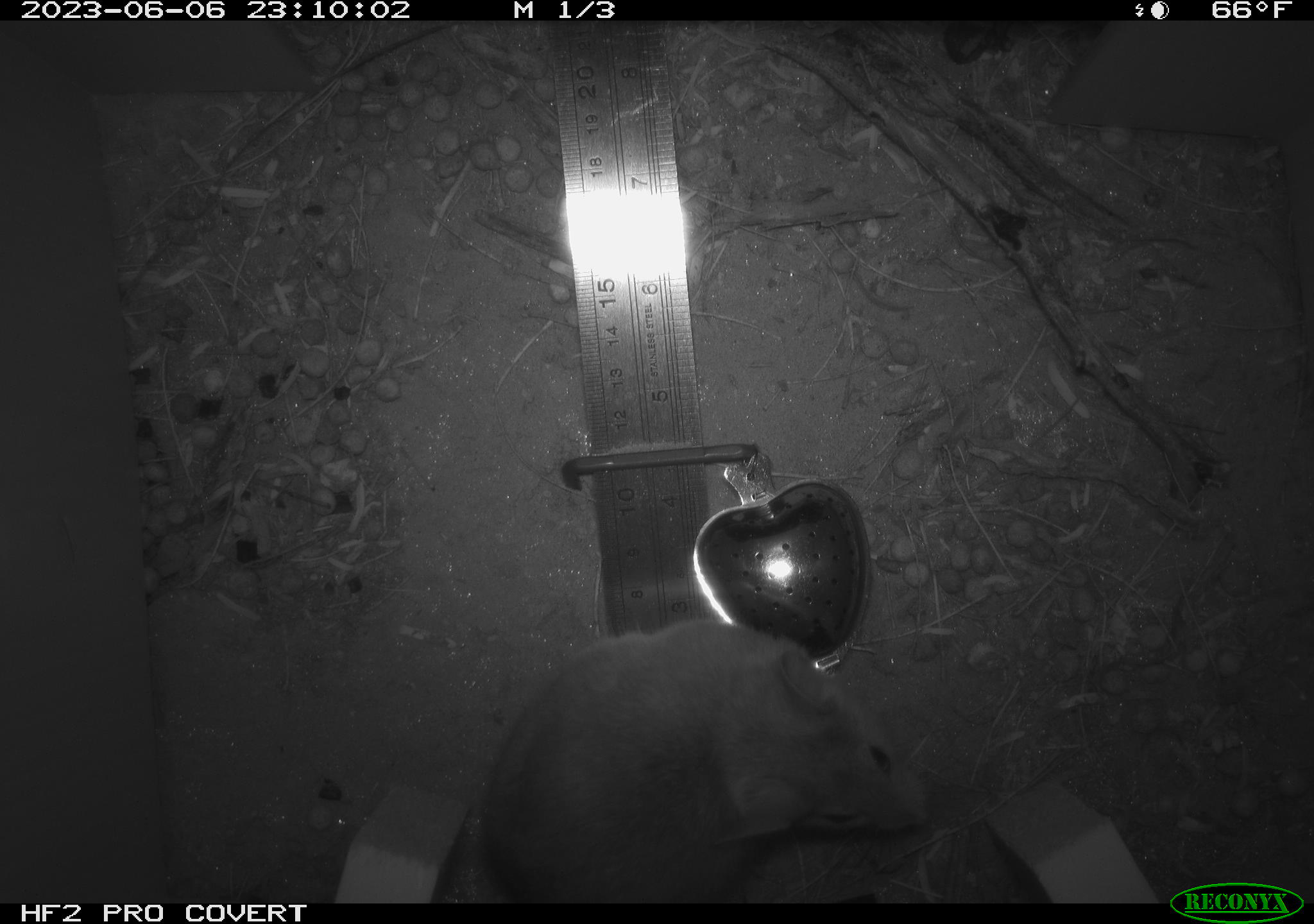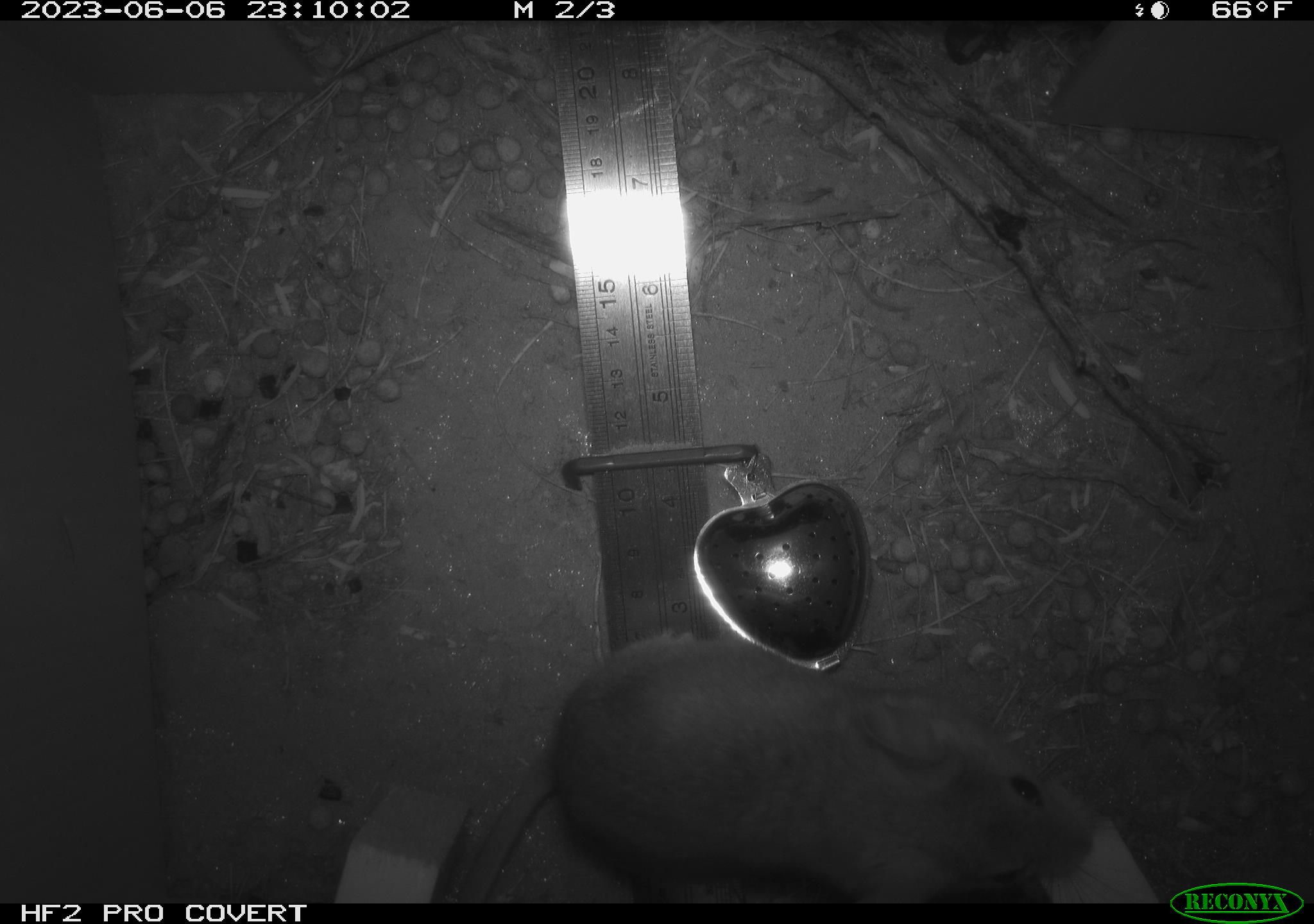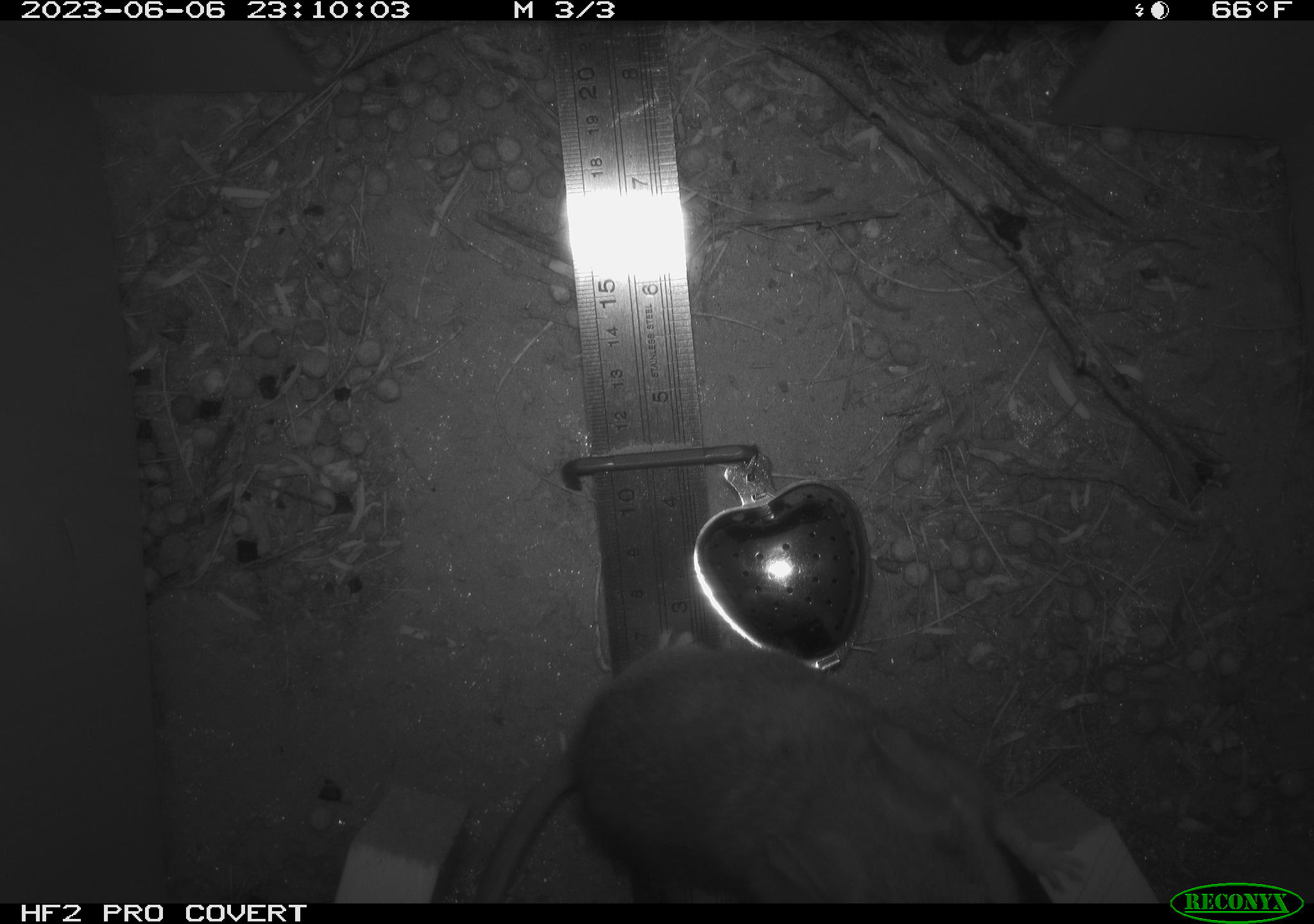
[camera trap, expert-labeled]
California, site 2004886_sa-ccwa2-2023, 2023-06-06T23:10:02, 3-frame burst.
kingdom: Animalia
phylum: Chordata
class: Mammalia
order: Rodentia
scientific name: Rodentia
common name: rodent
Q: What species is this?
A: Rodent (Rodentia).